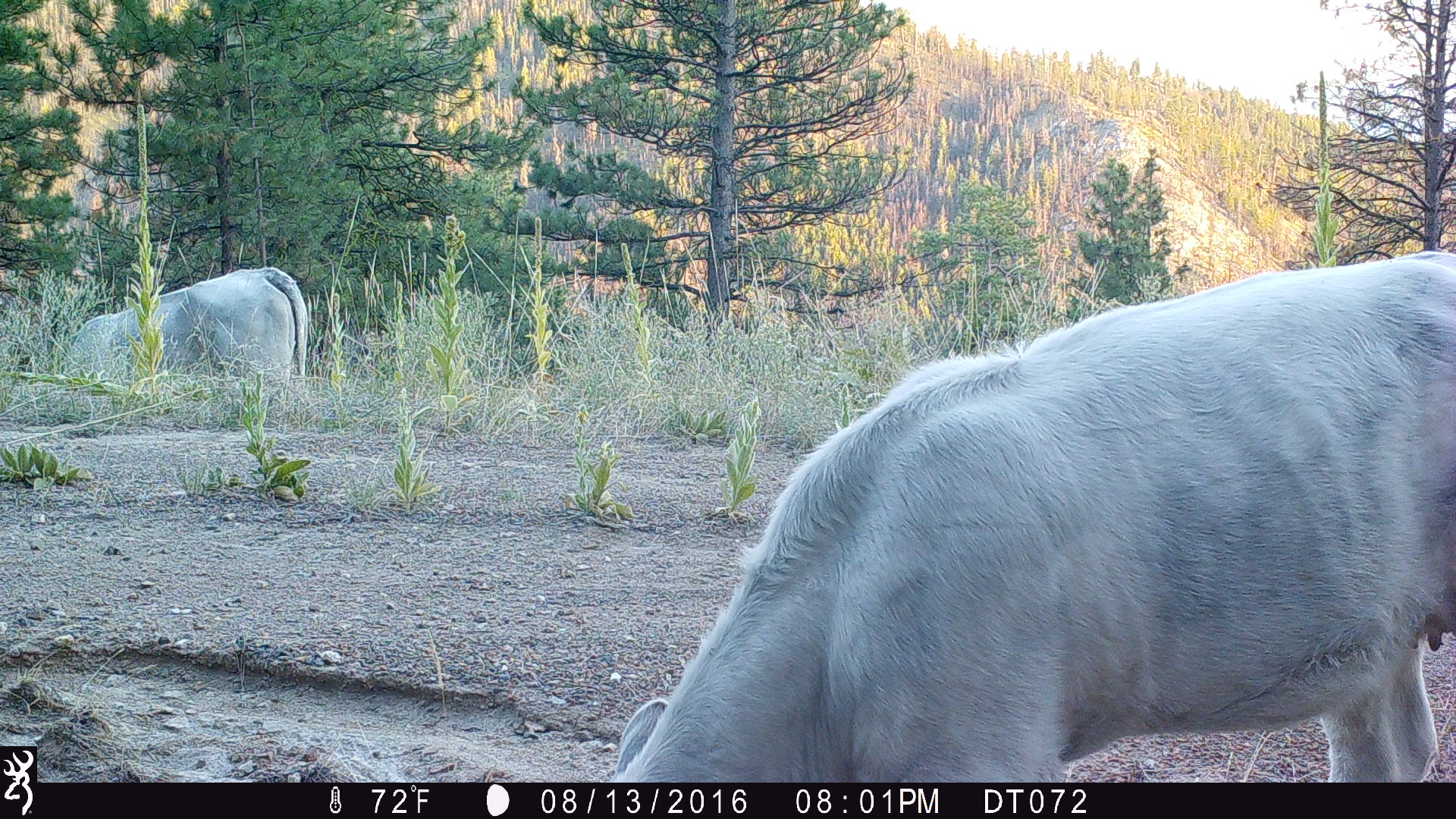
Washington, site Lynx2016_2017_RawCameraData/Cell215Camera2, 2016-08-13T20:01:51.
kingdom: Animalia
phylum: Chordata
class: Mammalia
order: Artiodactyla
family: Bovidae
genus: Bos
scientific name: Bos taurus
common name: domestic cattle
Domestic cattle (Bos taurus). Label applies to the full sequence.